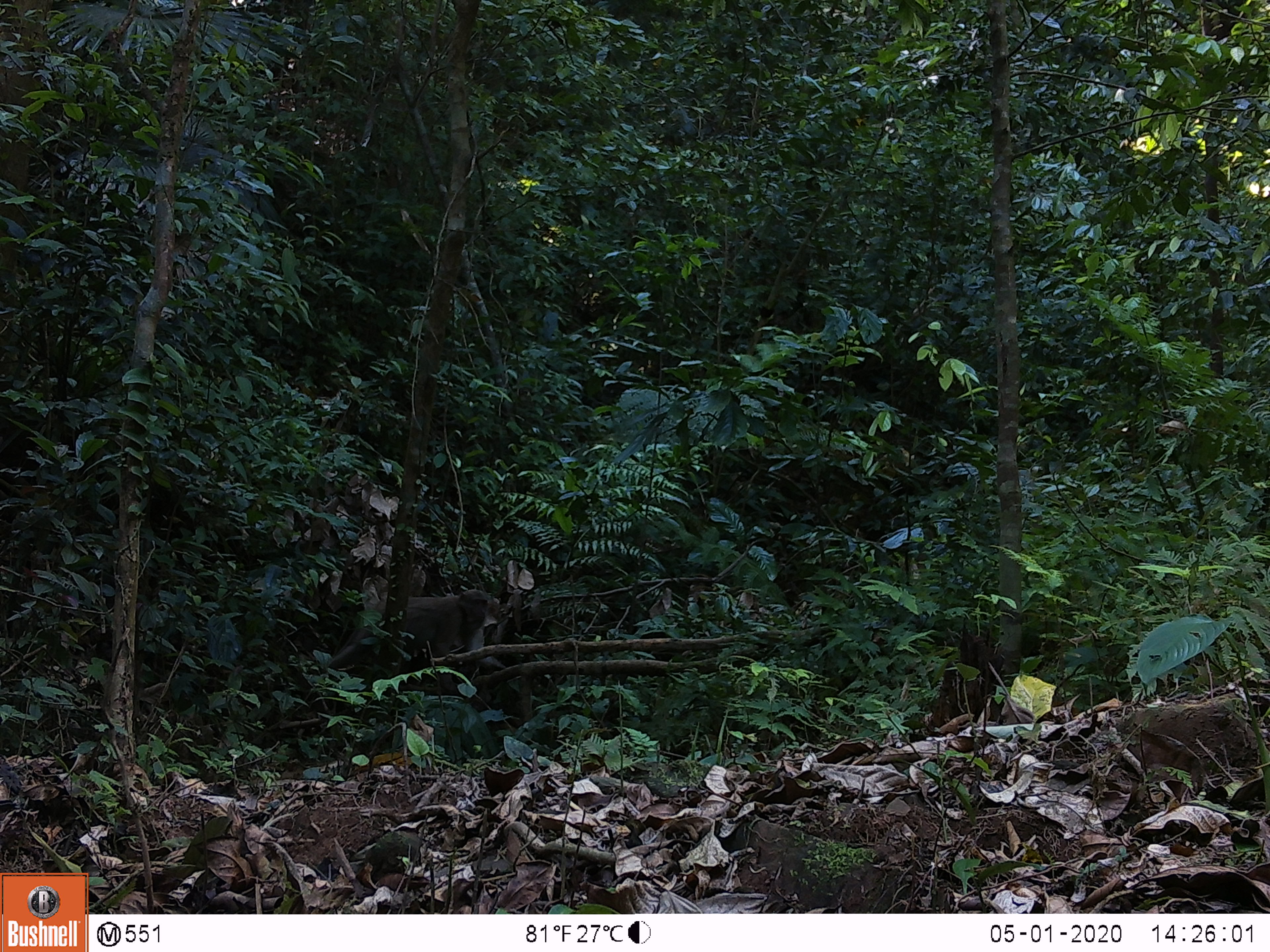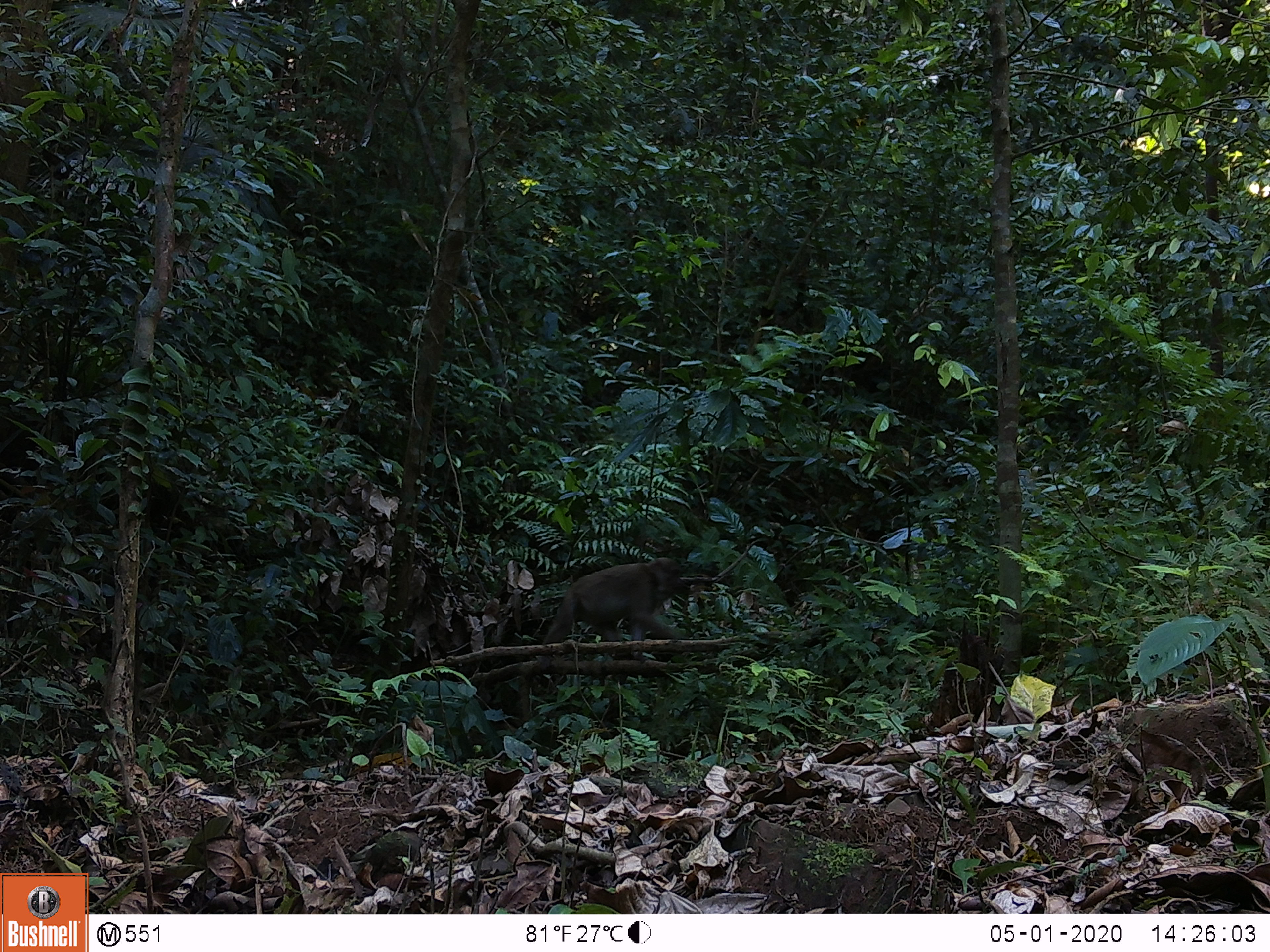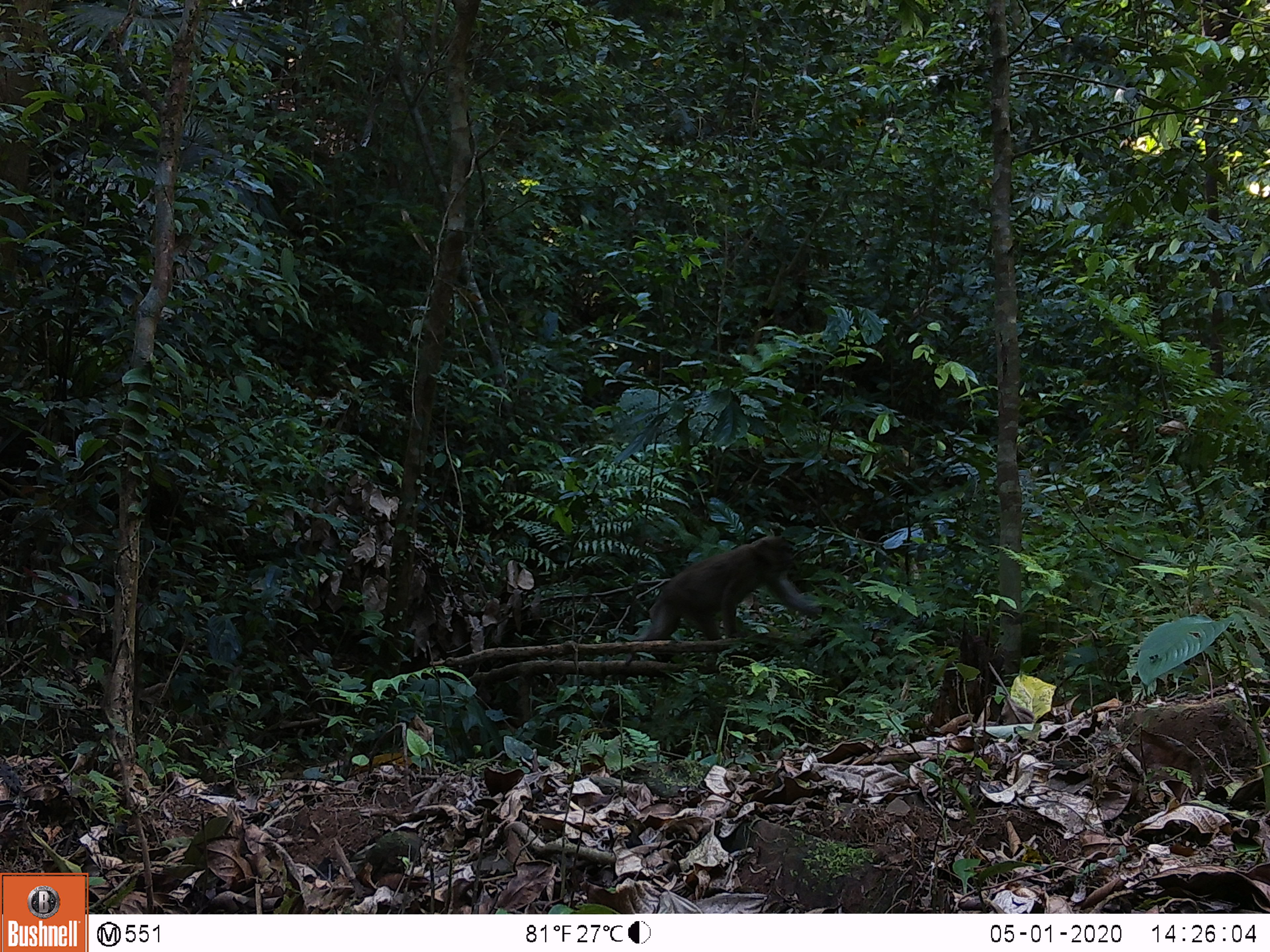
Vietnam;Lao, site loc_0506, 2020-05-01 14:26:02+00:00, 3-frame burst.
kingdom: Animalia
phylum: Chordata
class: Mammalia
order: Primates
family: Cercopithecidae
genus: Macaca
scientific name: Macaca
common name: macaques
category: assam or rhesus macaque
Assam or rhesus macaque (macaques) (Macaca). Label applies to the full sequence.